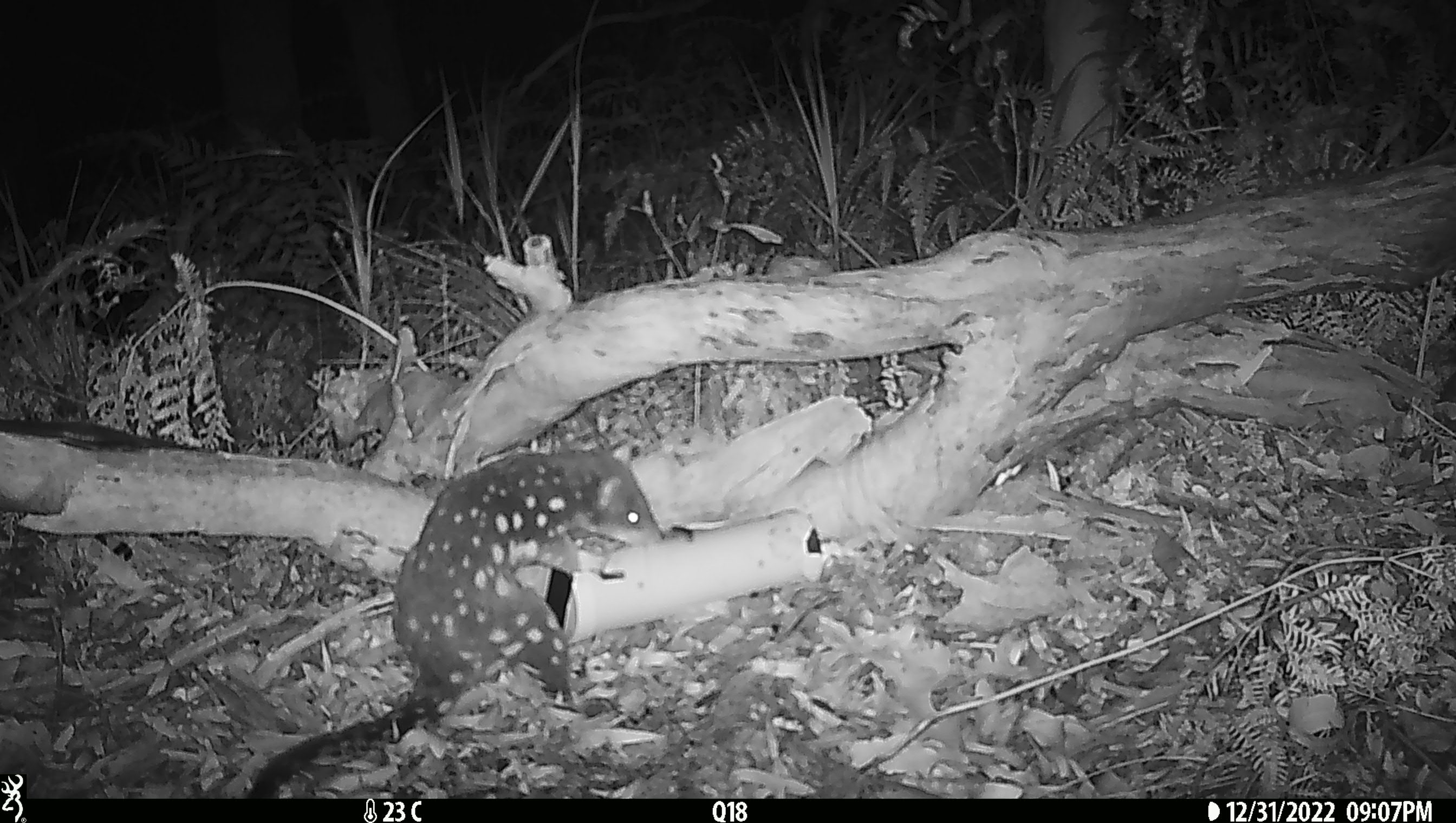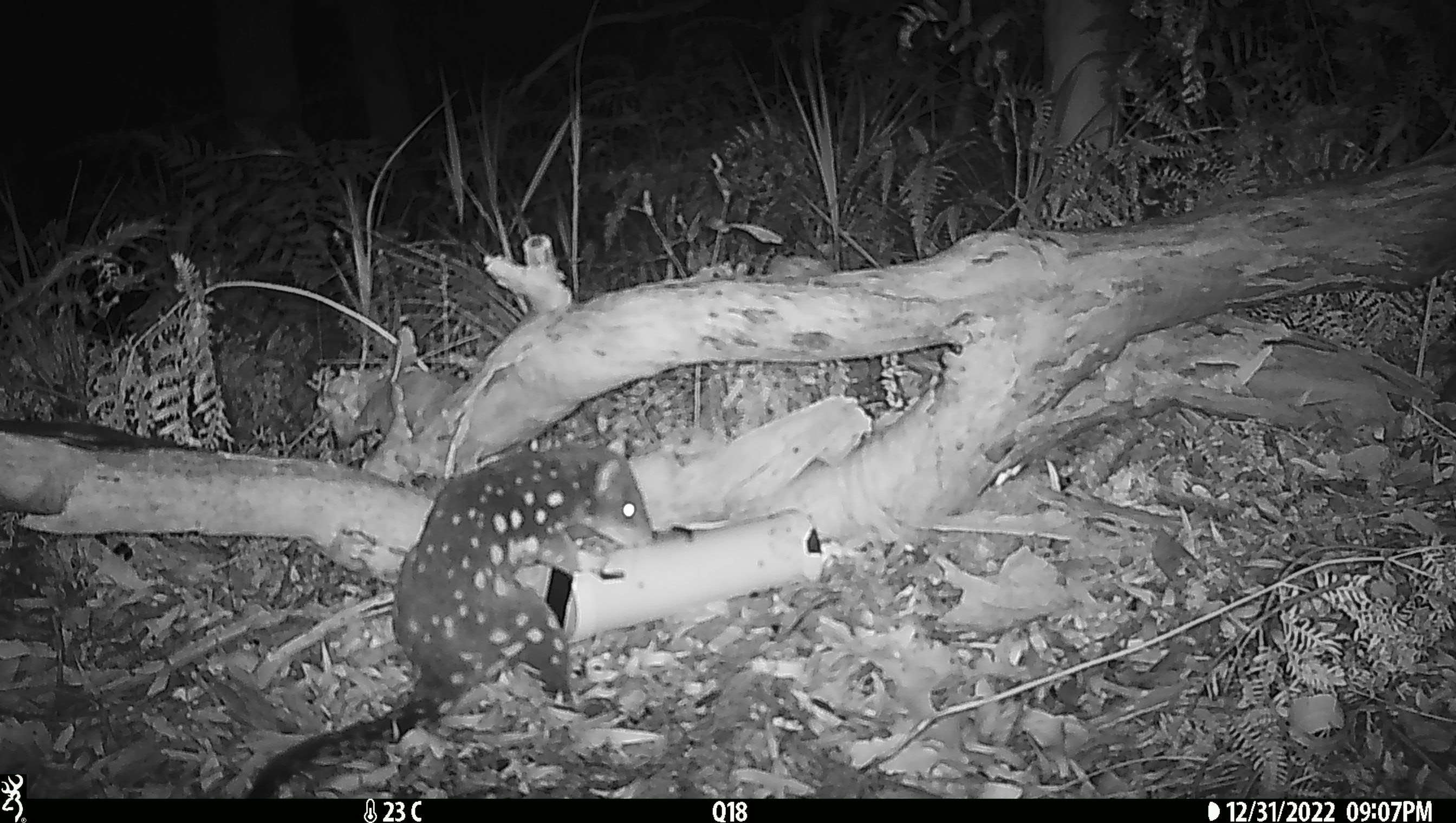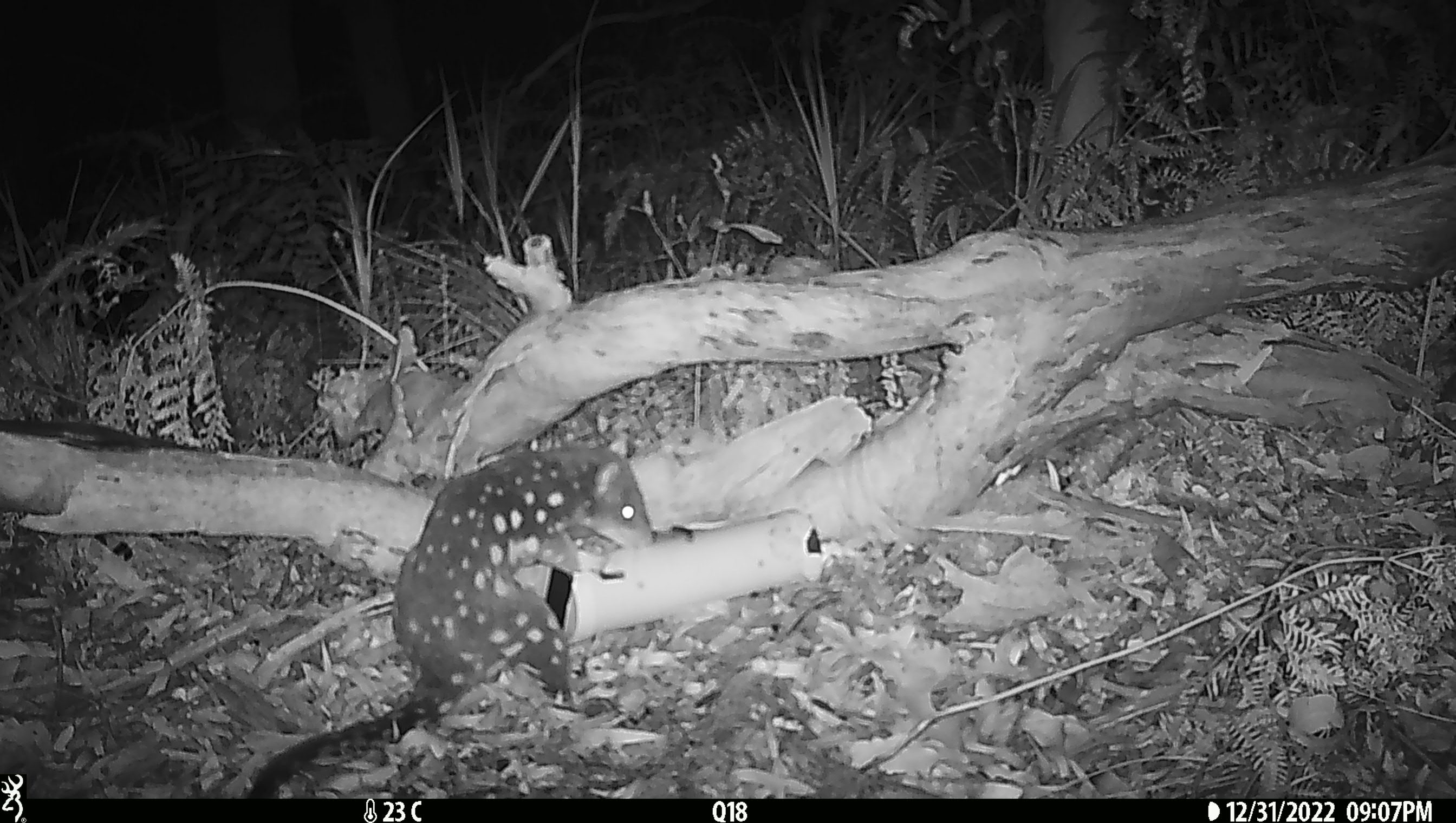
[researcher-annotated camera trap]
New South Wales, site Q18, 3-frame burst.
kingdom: Animalia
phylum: Chordata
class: Mammalia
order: Dasyuromorphia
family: Dasyuridae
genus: Dasyurus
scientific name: Dasyurus maculatus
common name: spotted-tailed quoll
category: quoll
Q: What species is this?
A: Quoll (spotted-tailed quoll) (Dasyurus maculatus).